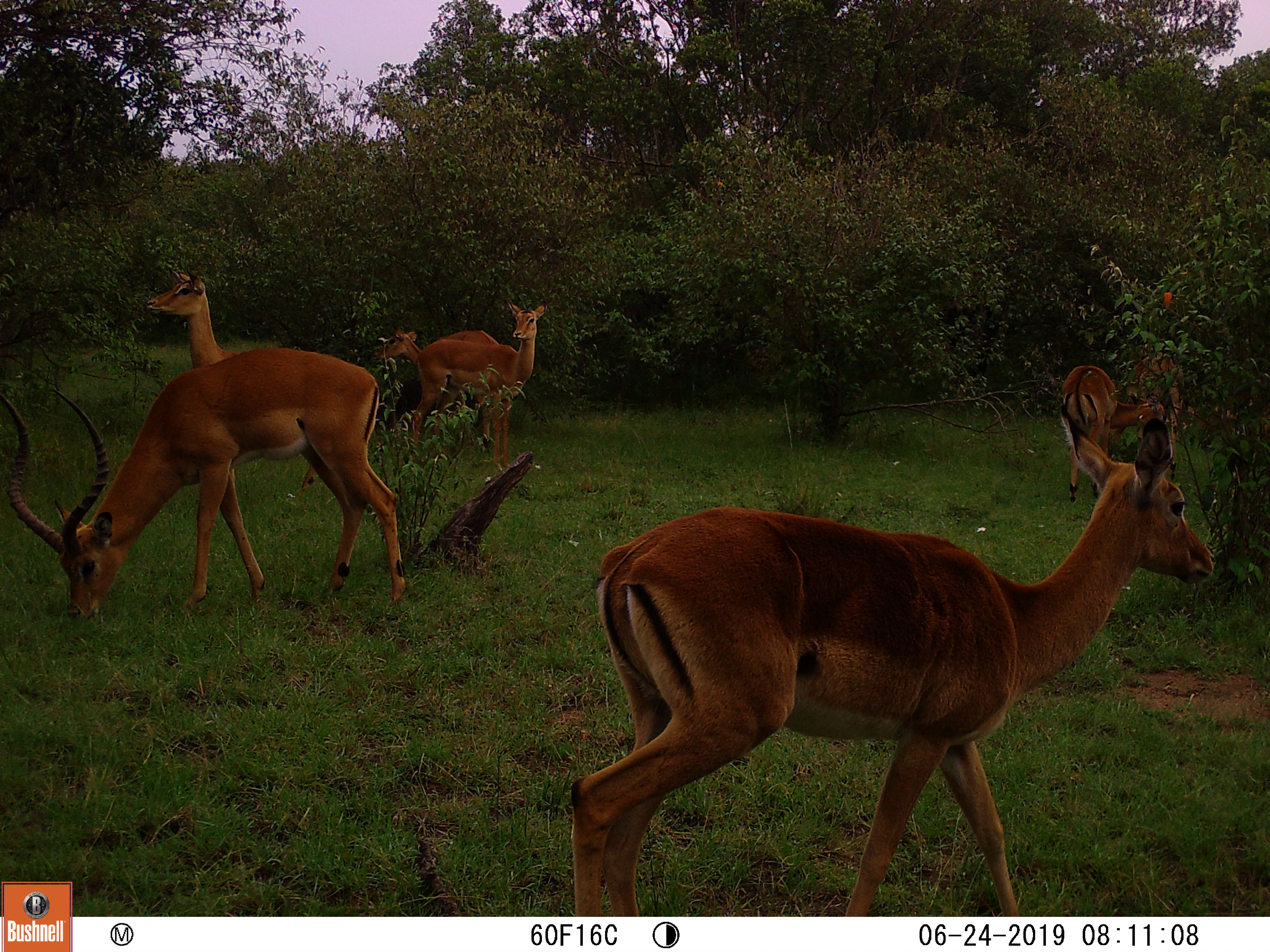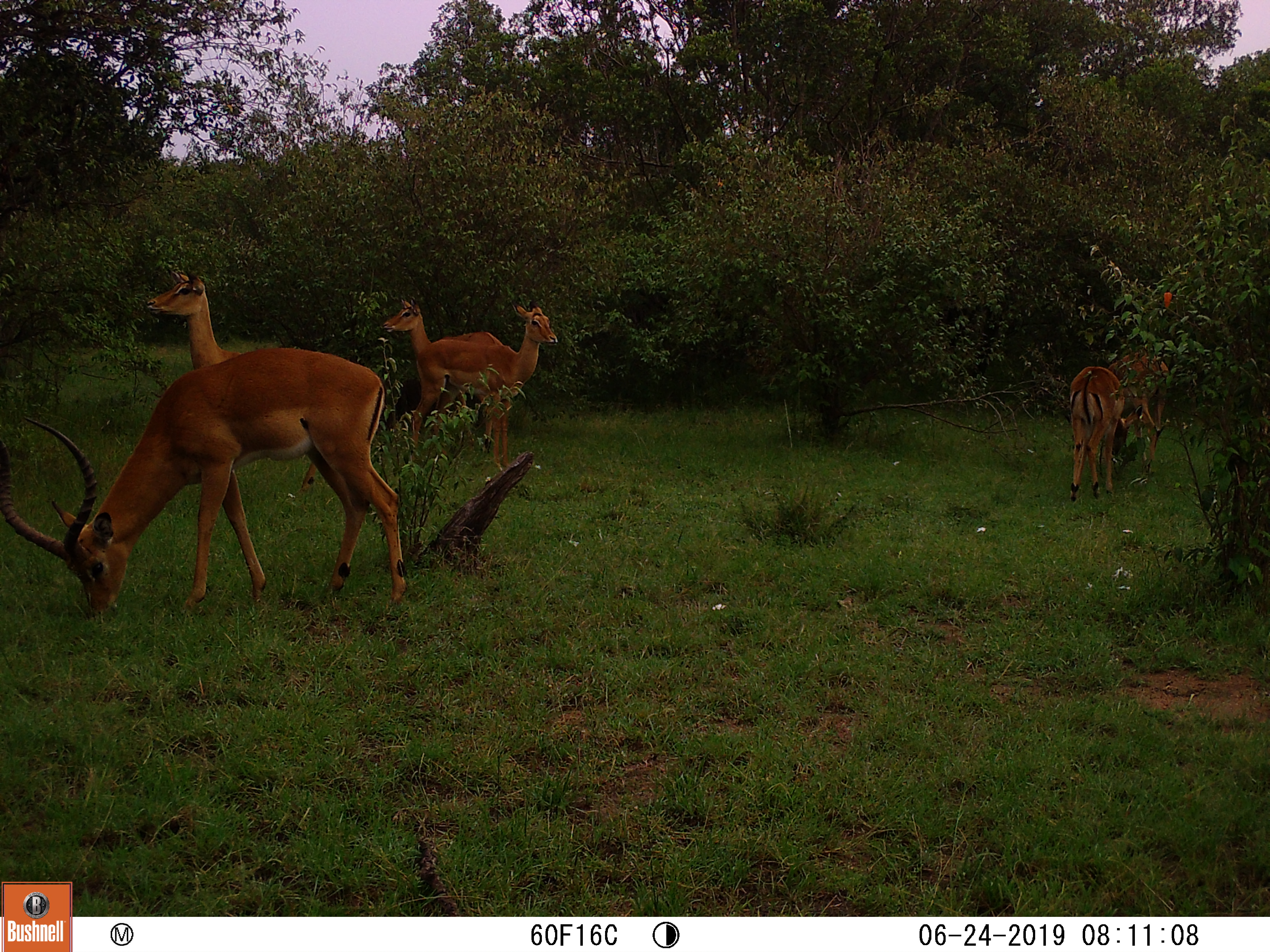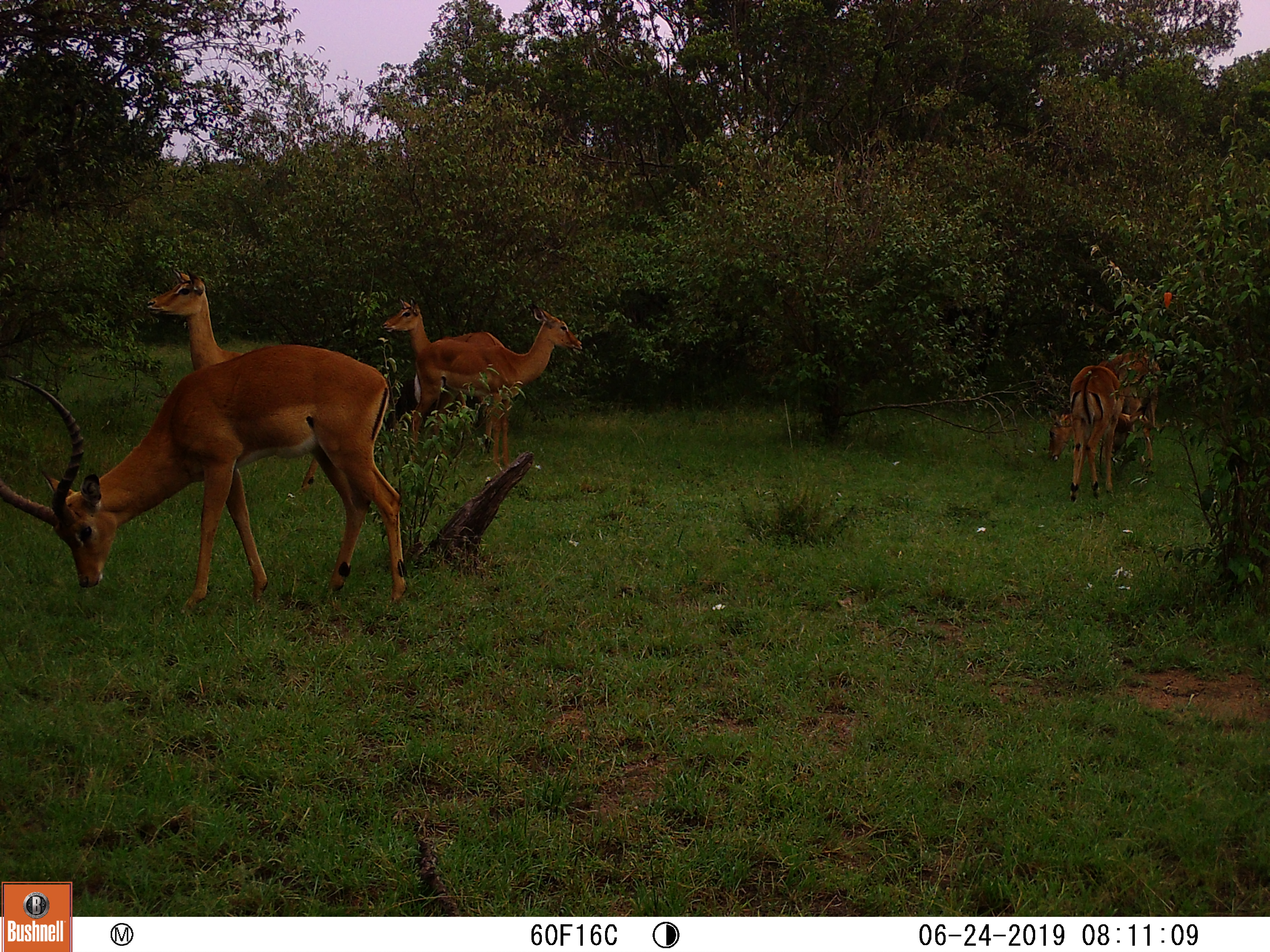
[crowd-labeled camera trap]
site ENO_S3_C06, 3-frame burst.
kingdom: Animalia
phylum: Chordata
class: Mammalia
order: Artiodactyla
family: Bovidae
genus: Aepyceros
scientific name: Aepyceros melampus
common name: impala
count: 7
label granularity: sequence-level